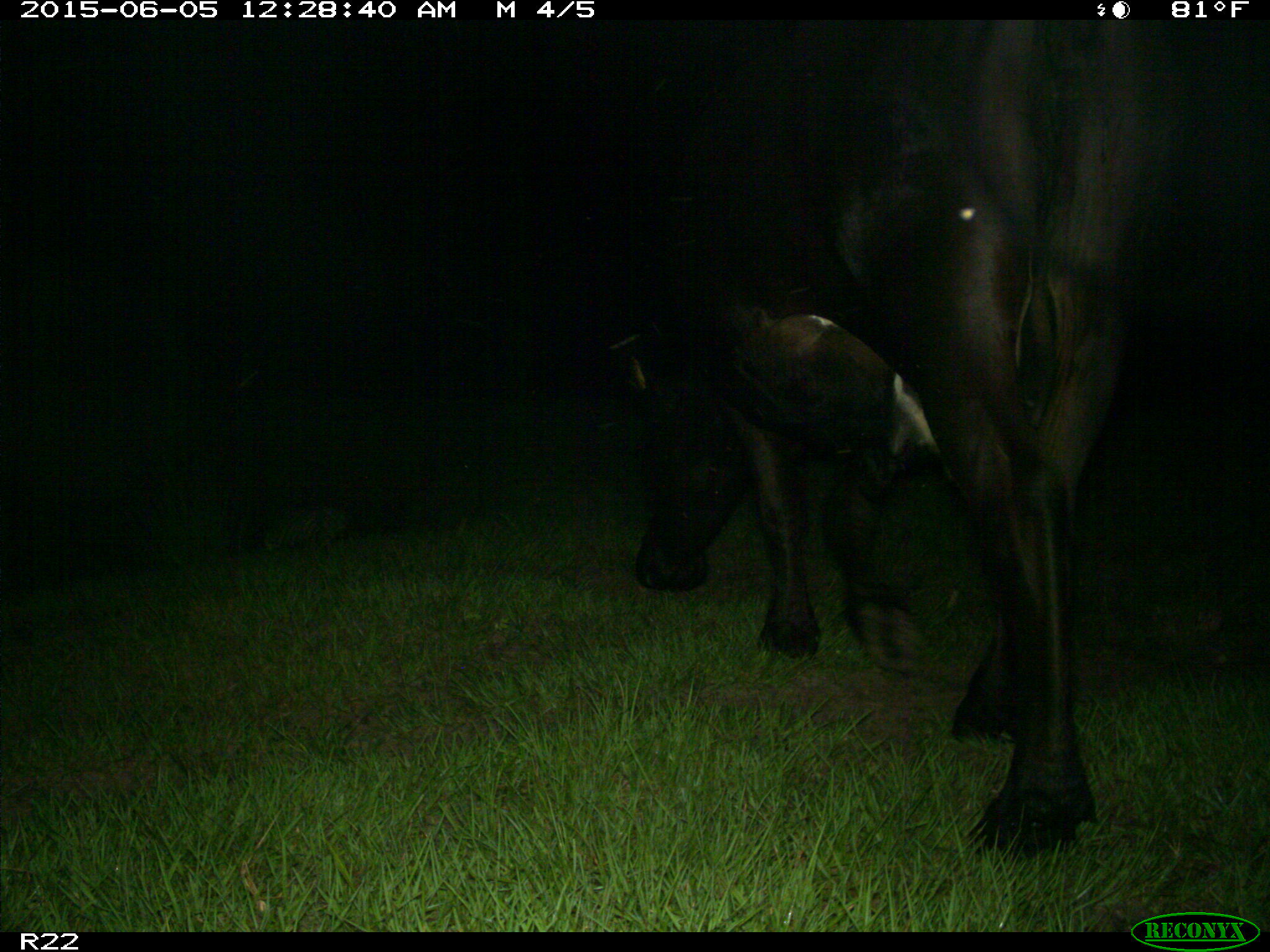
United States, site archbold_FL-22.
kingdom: Animalia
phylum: Chordata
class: Mammalia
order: Artiodactyla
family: Bovidae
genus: Bos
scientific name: Bos taurus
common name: domestic cow